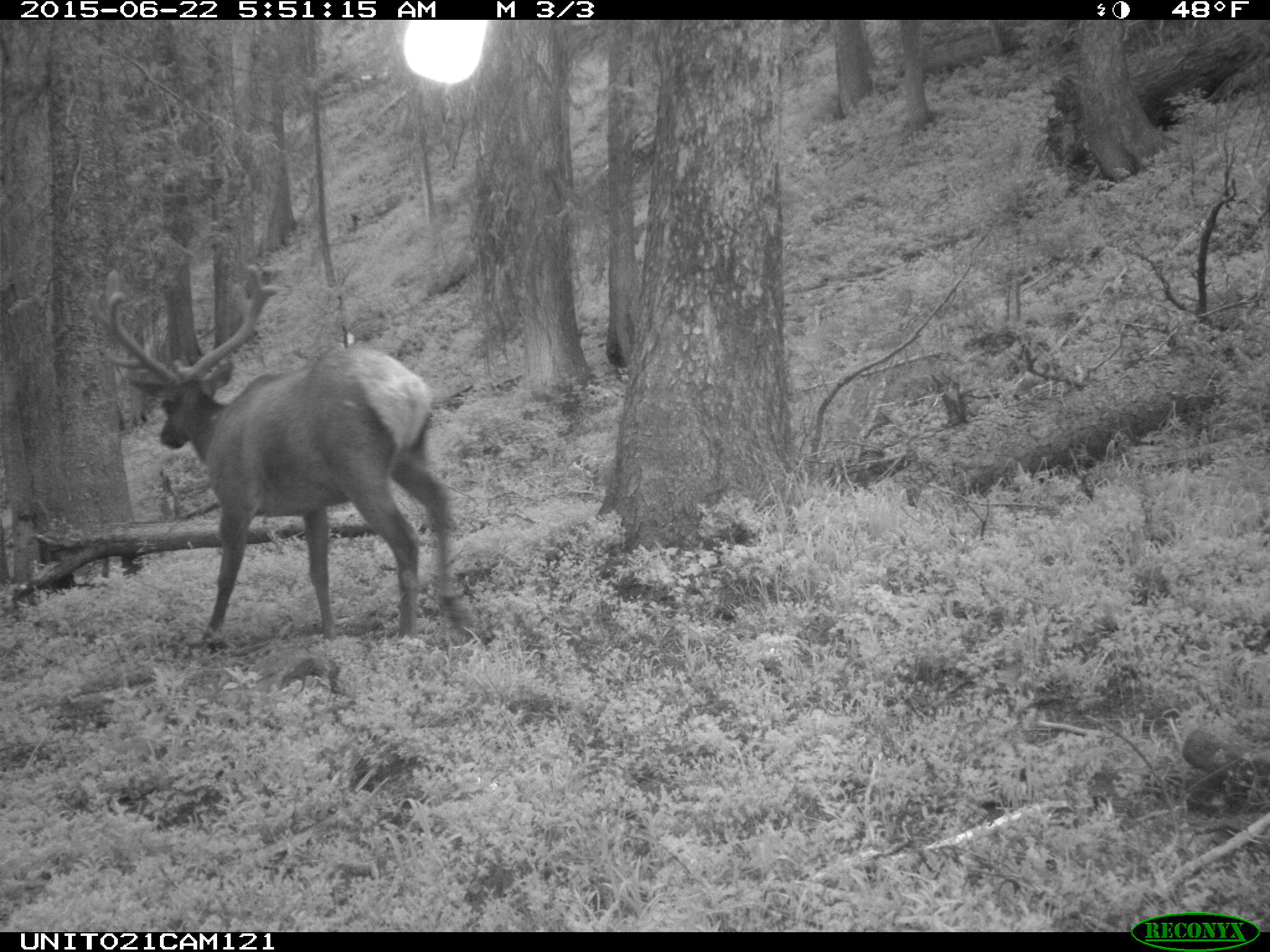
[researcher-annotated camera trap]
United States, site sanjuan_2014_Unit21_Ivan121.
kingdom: Animalia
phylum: Chordata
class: Mammalia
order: Artiodactyla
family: Cervidae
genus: Cervus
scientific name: Cervus elaphus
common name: red deer